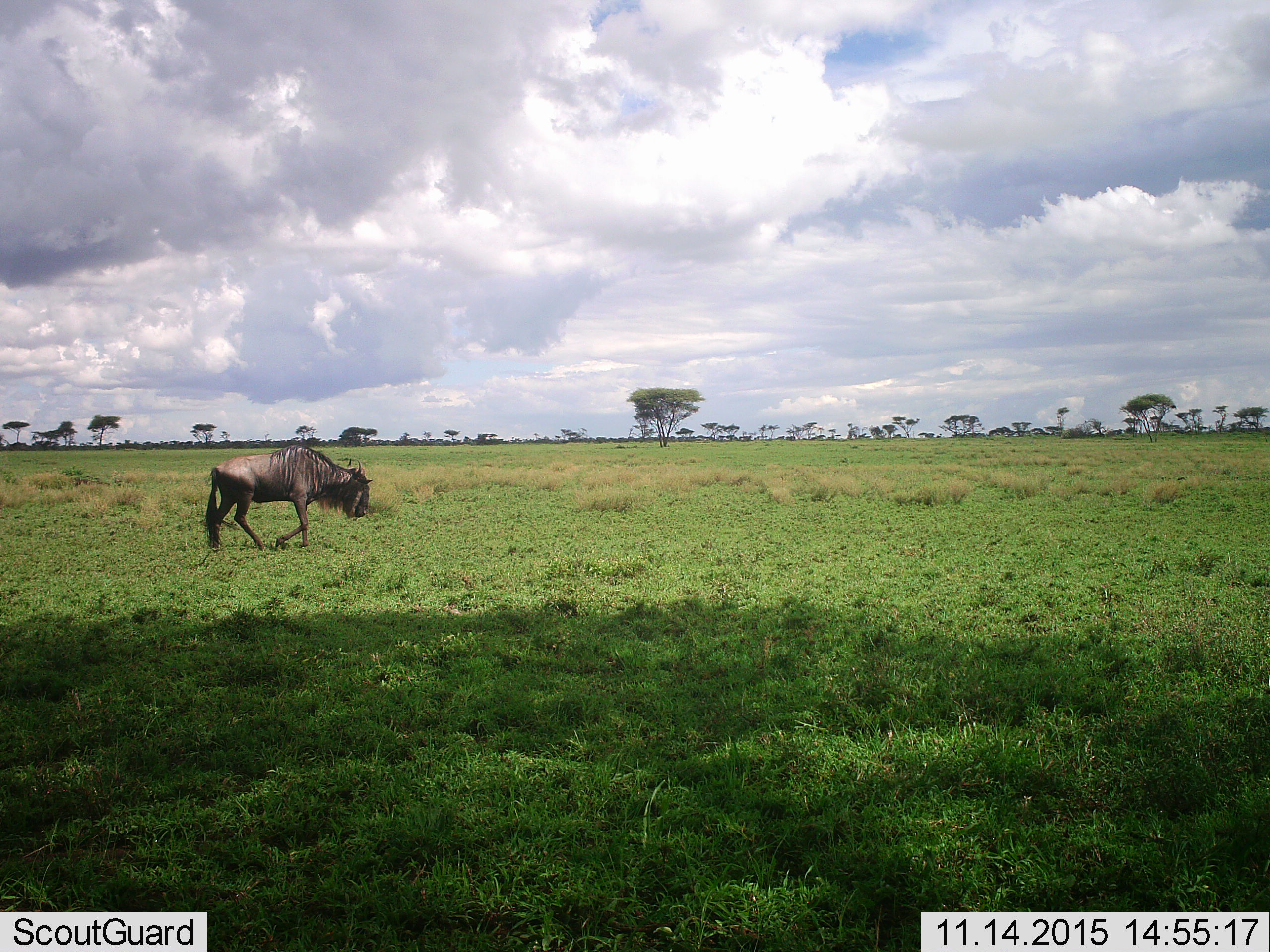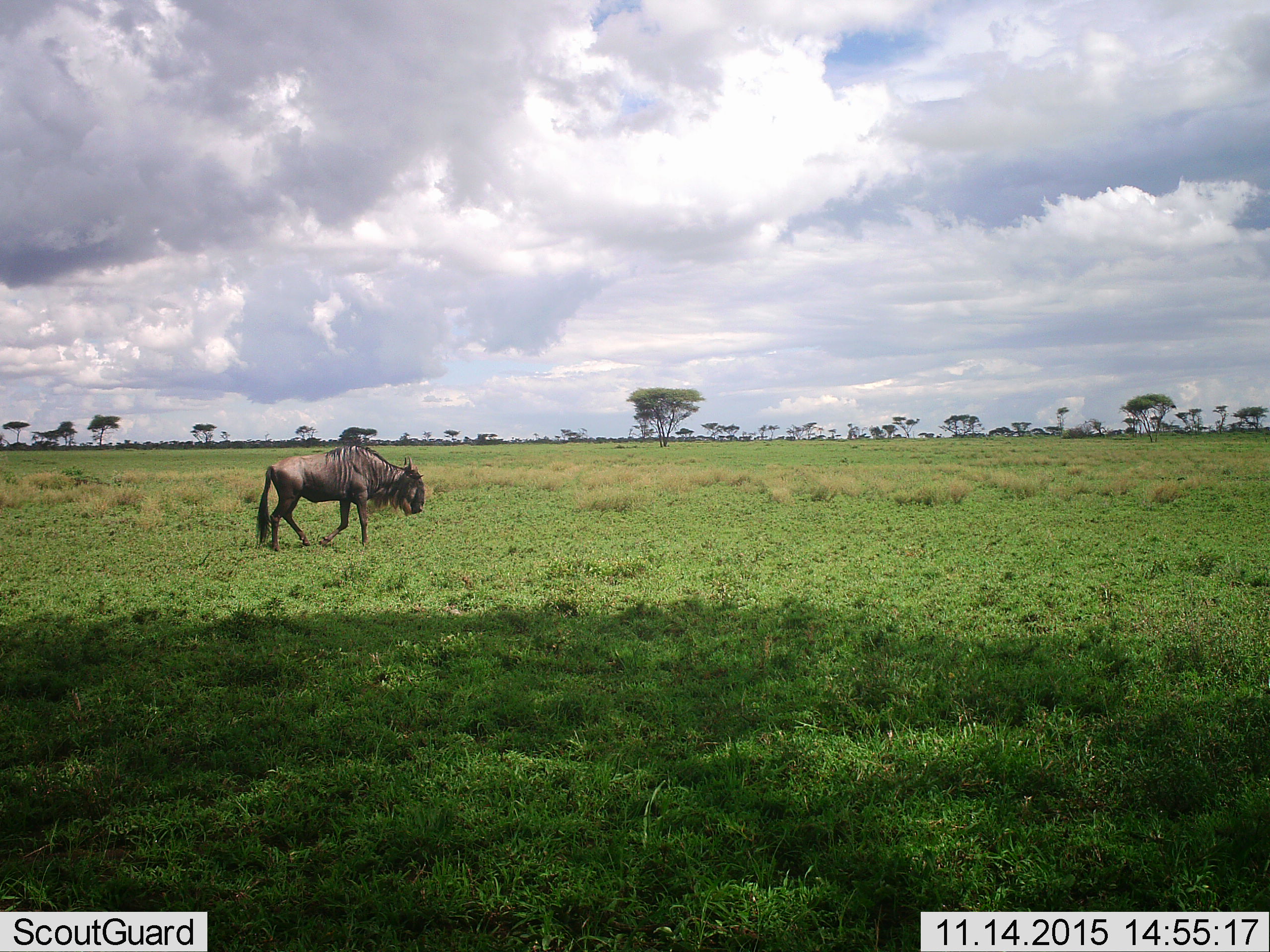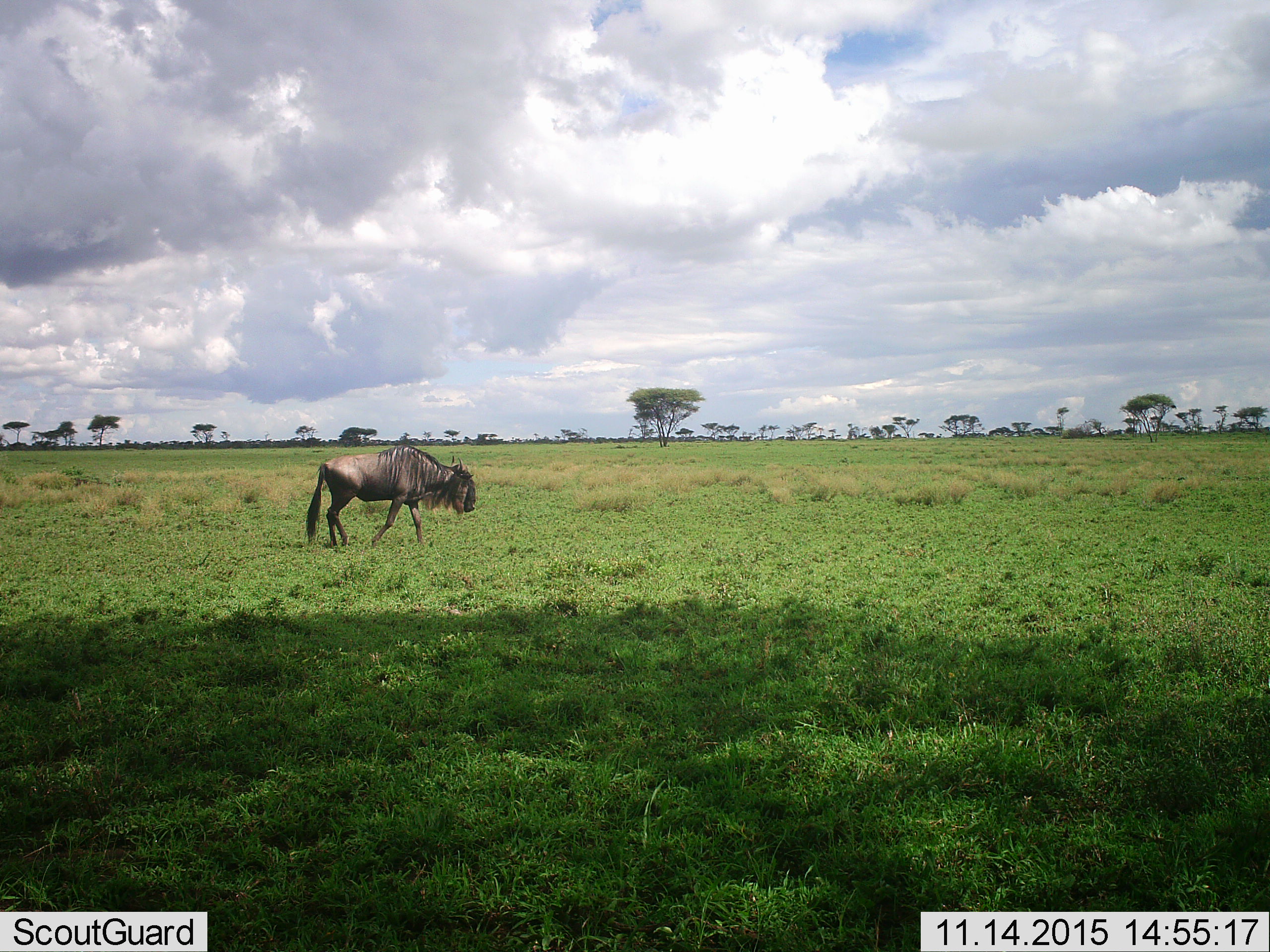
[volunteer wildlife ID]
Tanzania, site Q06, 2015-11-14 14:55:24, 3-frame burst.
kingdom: Animalia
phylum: Chordata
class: Mammalia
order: Artiodactyla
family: Bovidae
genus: Connochaetes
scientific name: Connochaetes taurinus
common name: blue wildebeest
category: wildebeest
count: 1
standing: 11%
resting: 0%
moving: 89%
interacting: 0%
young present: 0%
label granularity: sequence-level